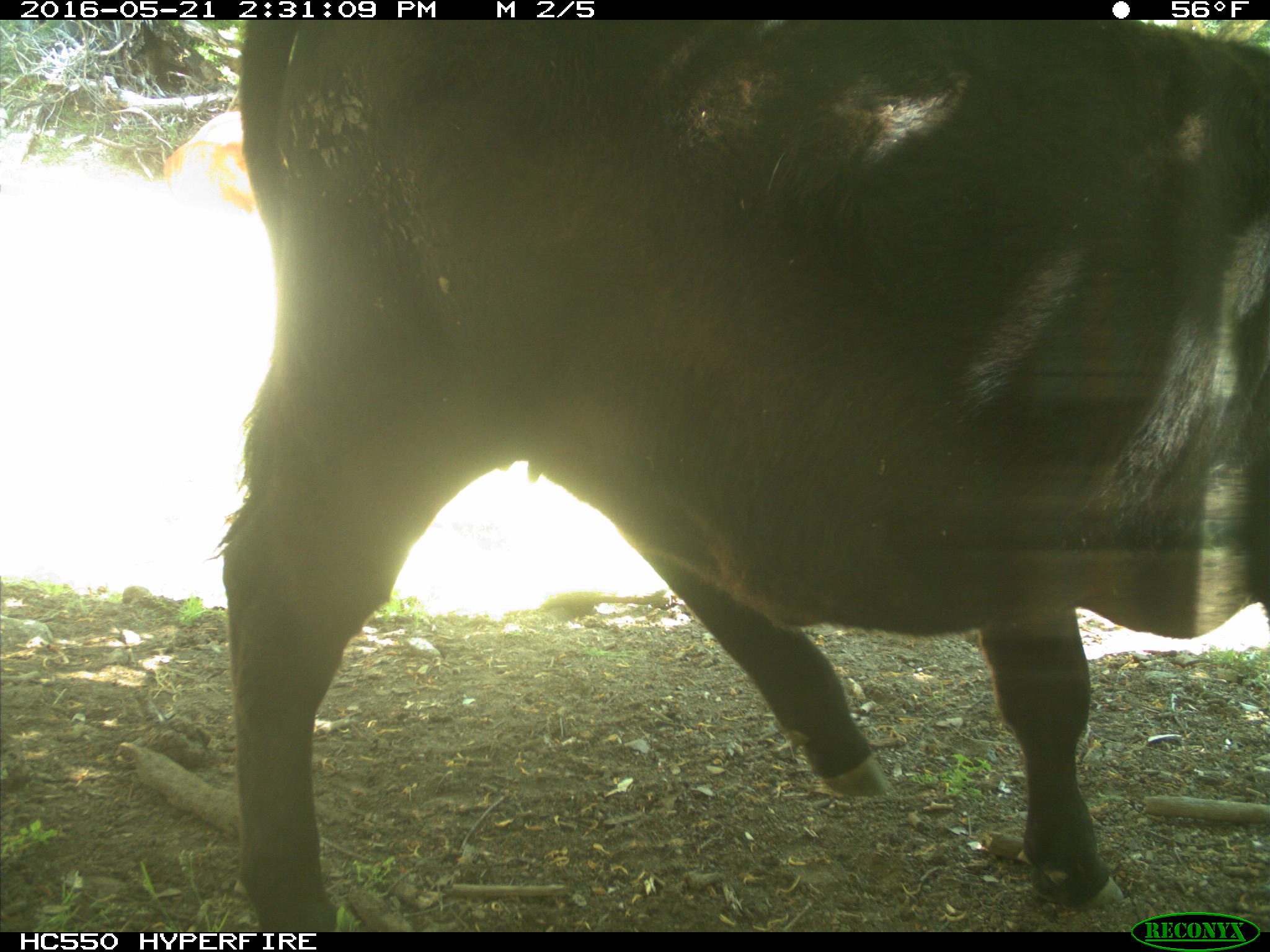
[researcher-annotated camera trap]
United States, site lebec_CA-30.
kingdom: Animalia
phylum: Chordata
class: Mammalia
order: Artiodactyla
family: Bovidae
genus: Bos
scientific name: Bos taurus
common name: domestic cow